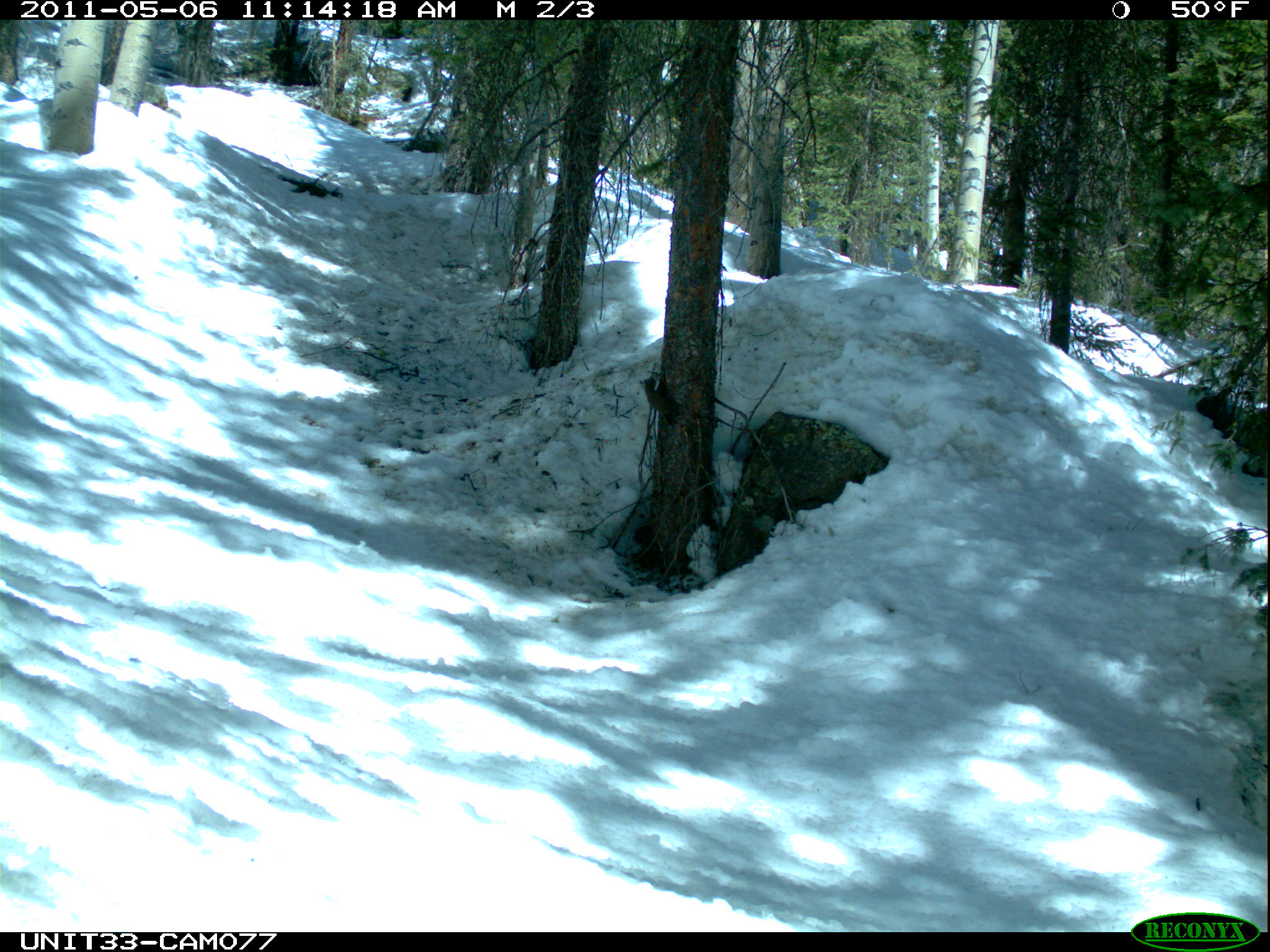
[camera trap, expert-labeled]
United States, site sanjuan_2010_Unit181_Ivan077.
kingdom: Animalia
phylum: Chordata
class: Mammalia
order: Rodentia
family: Sciuridae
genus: Tamiasciurus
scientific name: Tamiasciurus hudsonicus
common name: american red squirrel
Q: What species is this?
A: Tamiasciurus hudsonicus (american red squirrel).